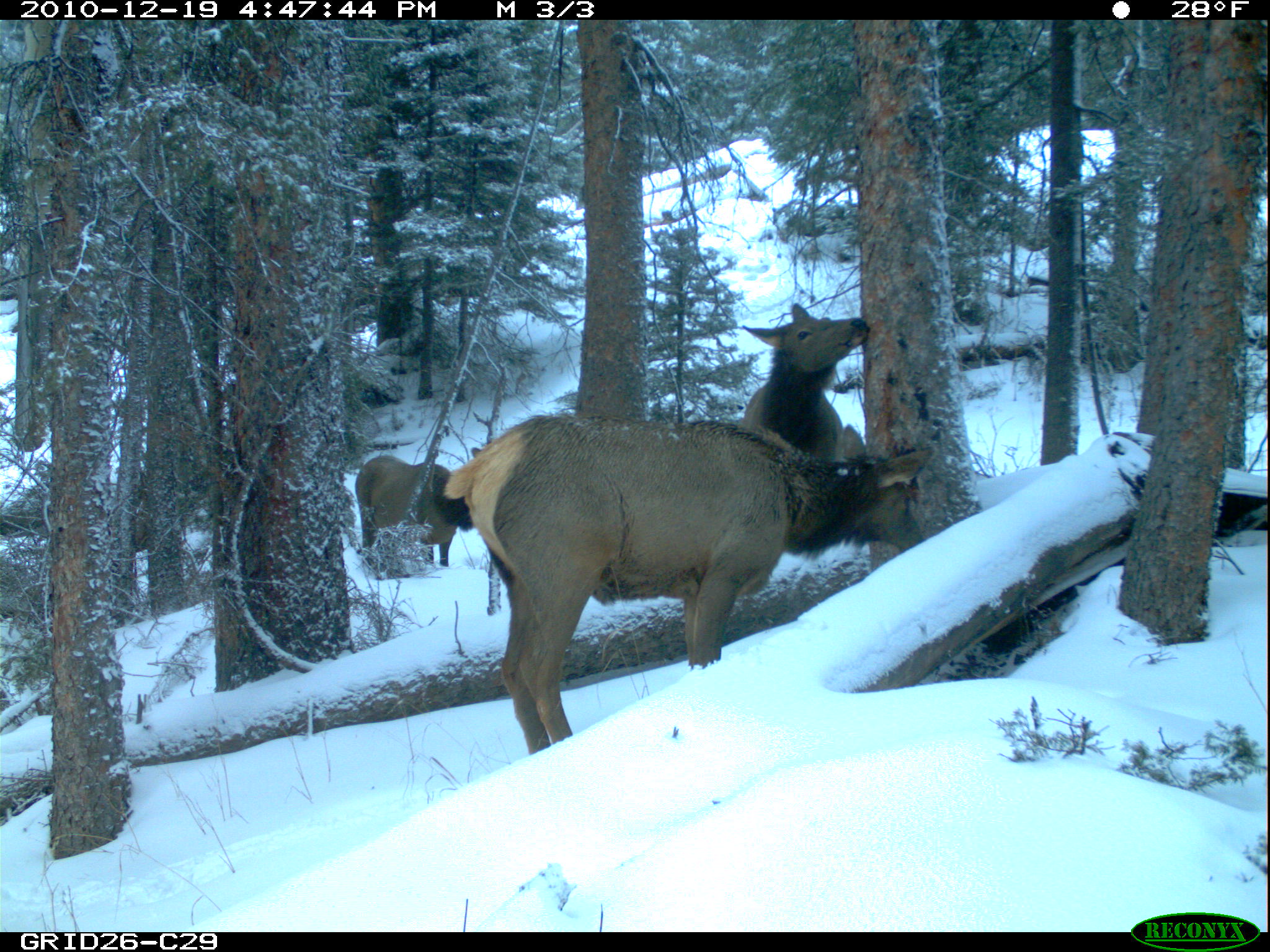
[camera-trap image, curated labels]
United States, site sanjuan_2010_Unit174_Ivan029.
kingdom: Animalia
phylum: Chordata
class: Mammalia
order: Artiodactyla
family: Cervidae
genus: Cervus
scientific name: Cervus elaphus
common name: red deer